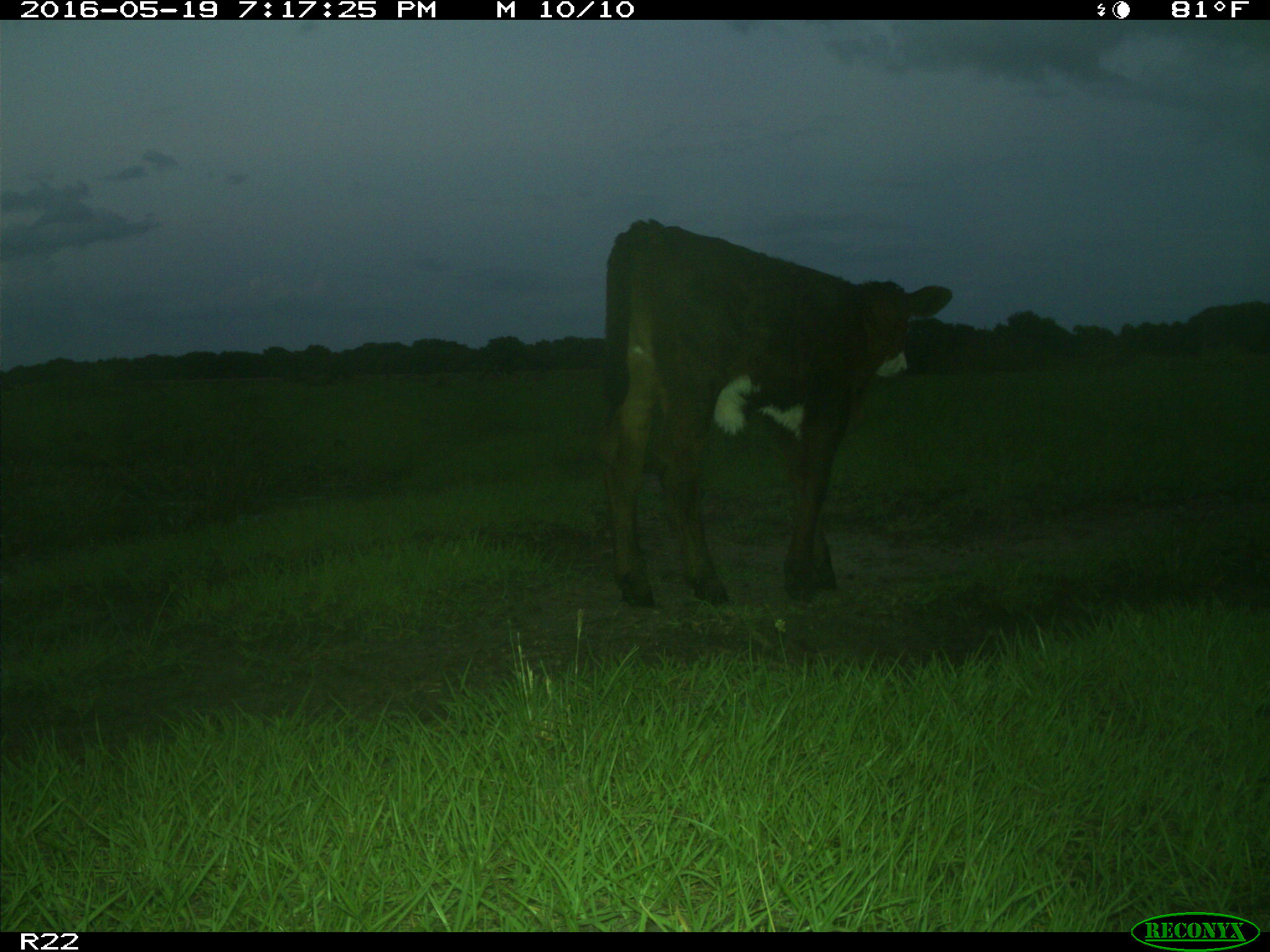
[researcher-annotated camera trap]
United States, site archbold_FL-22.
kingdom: Animalia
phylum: Chordata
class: Mammalia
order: Artiodactyla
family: Bovidae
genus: Bos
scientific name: Bos taurus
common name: domestic cow